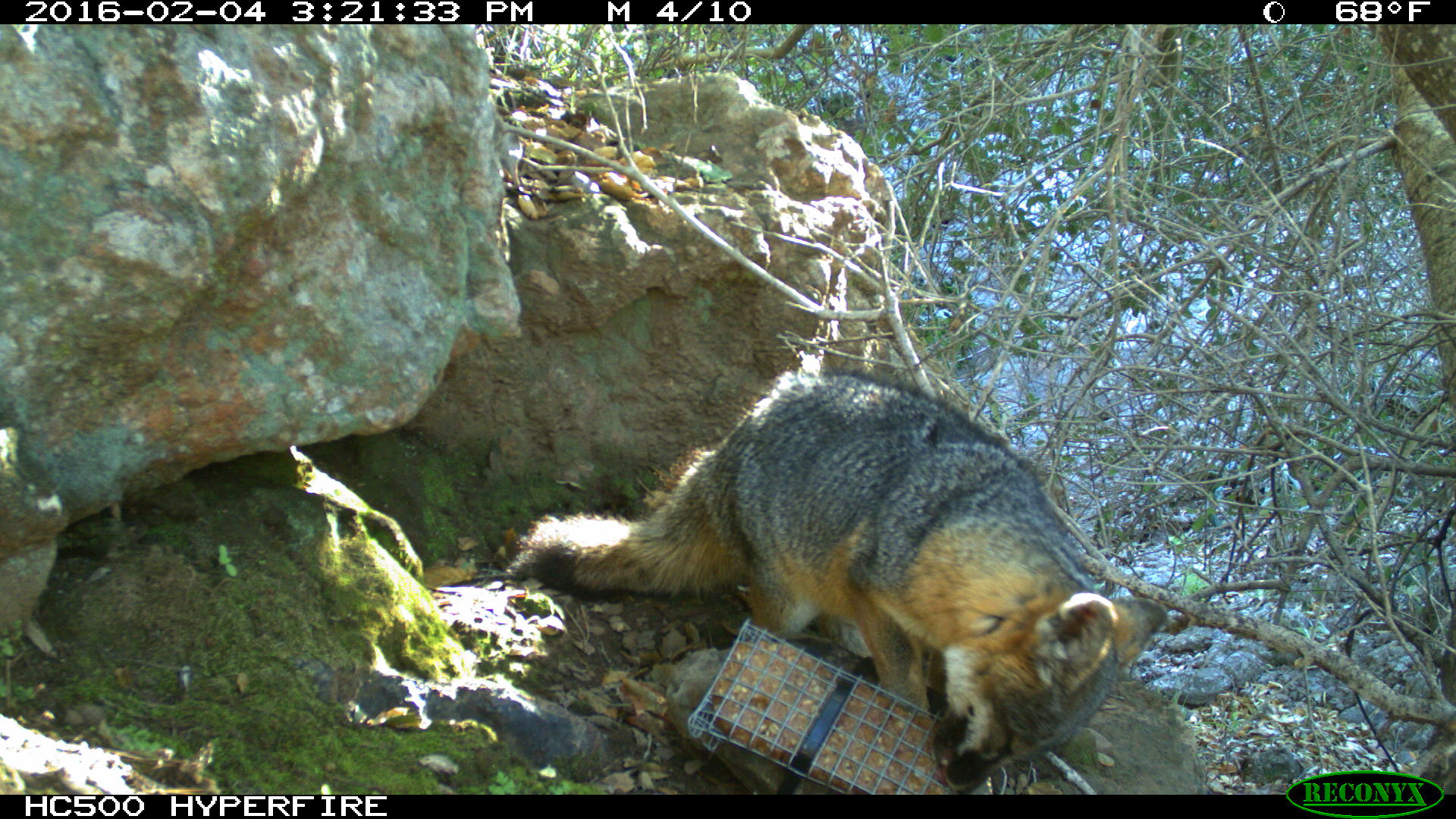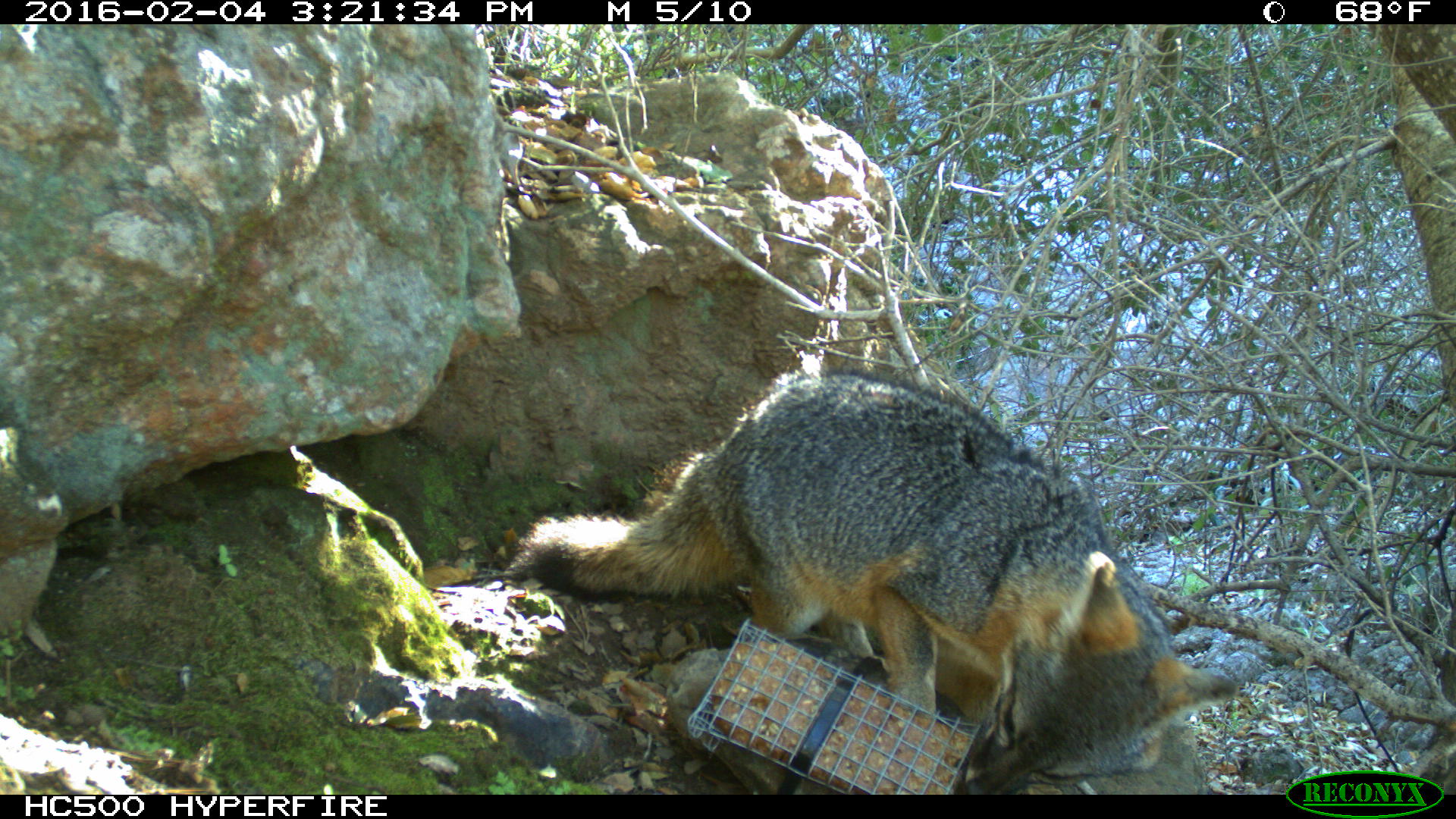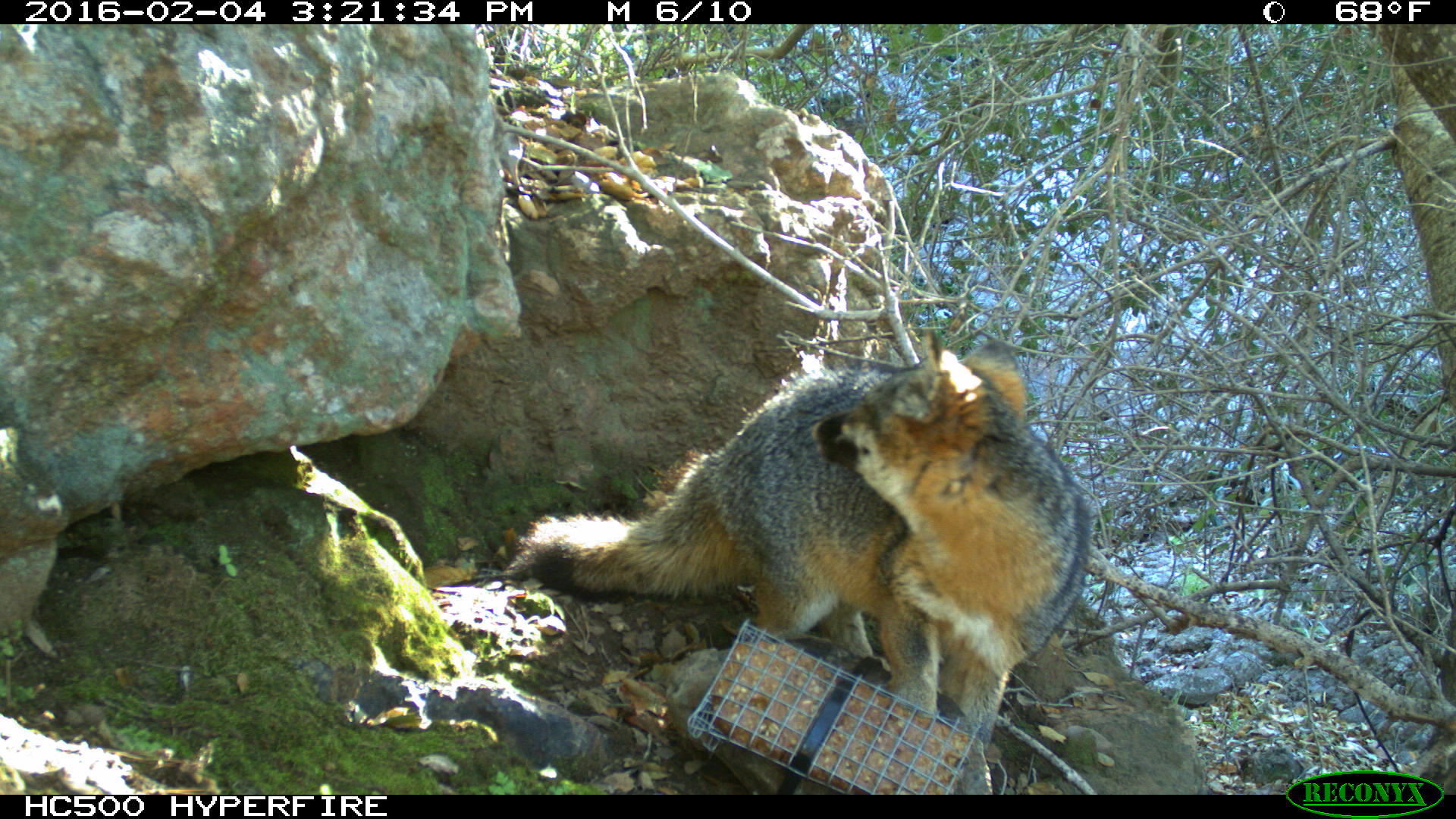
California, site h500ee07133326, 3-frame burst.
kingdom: Animalia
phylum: Chordata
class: Mammalia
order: Carnivora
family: Canidae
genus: Urocyon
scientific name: Urocyon littoralis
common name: island fox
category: fox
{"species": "fox (island fox) (Urocyon littoralis)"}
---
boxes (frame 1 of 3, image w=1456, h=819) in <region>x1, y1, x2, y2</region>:
fox: <region>503, 359, 1168, 793</region>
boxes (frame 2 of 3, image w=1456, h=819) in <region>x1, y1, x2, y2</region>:
fox: <region>505, 370, 1239, 794</region>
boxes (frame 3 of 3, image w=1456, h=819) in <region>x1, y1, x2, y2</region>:
fox: <region>506, 340, 1090, 754</region>